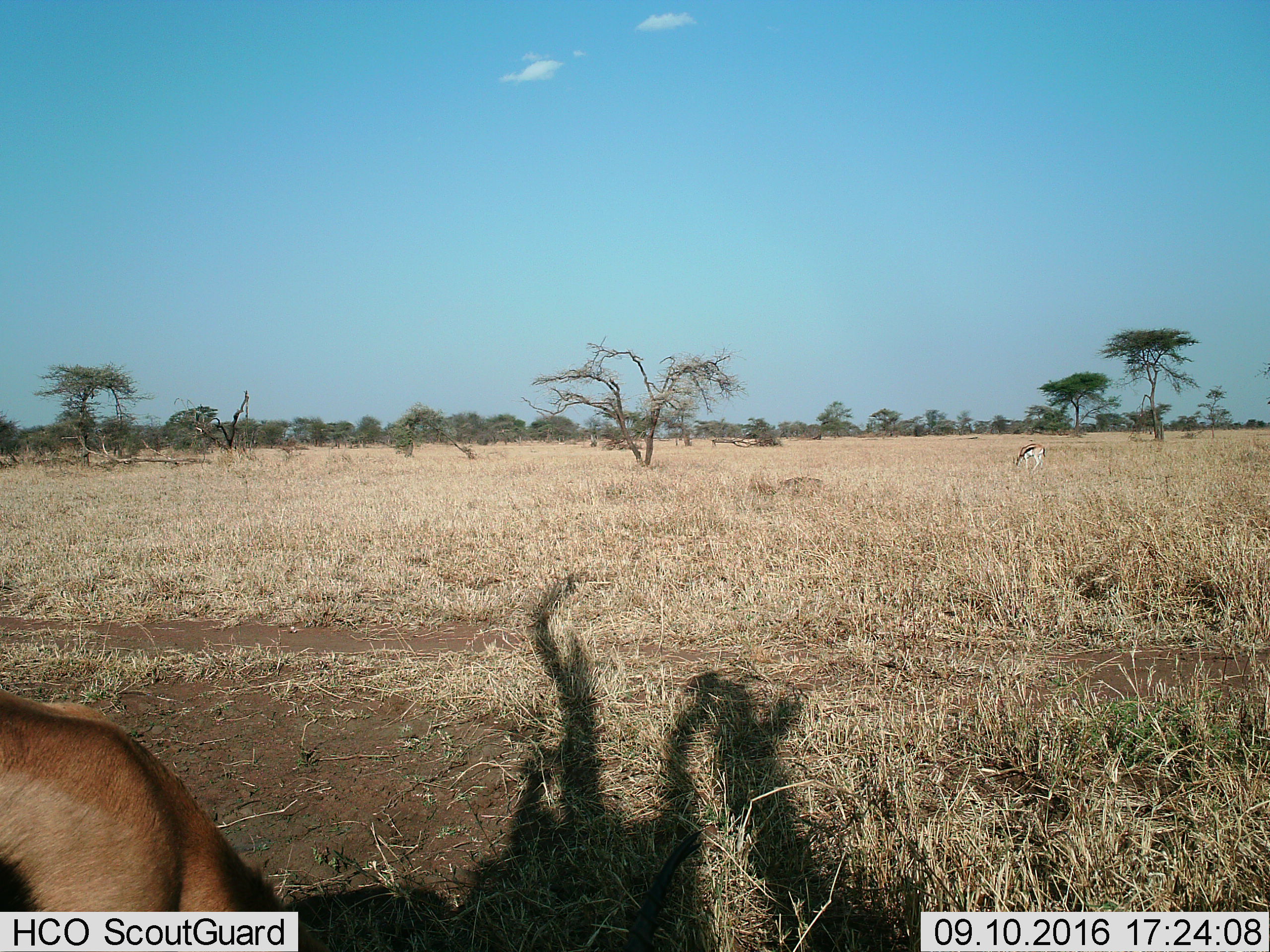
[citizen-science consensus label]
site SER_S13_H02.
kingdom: Animalia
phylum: Chordata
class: Mammalia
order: Artiodactyla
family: Bovidae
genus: Eudorcas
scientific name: Eudorcas thomsonii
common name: thomson's gazelle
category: gazellethomsons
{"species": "gazellethomsons (thomson's gazelle) (Eudorcas thomsonii)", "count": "2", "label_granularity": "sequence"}